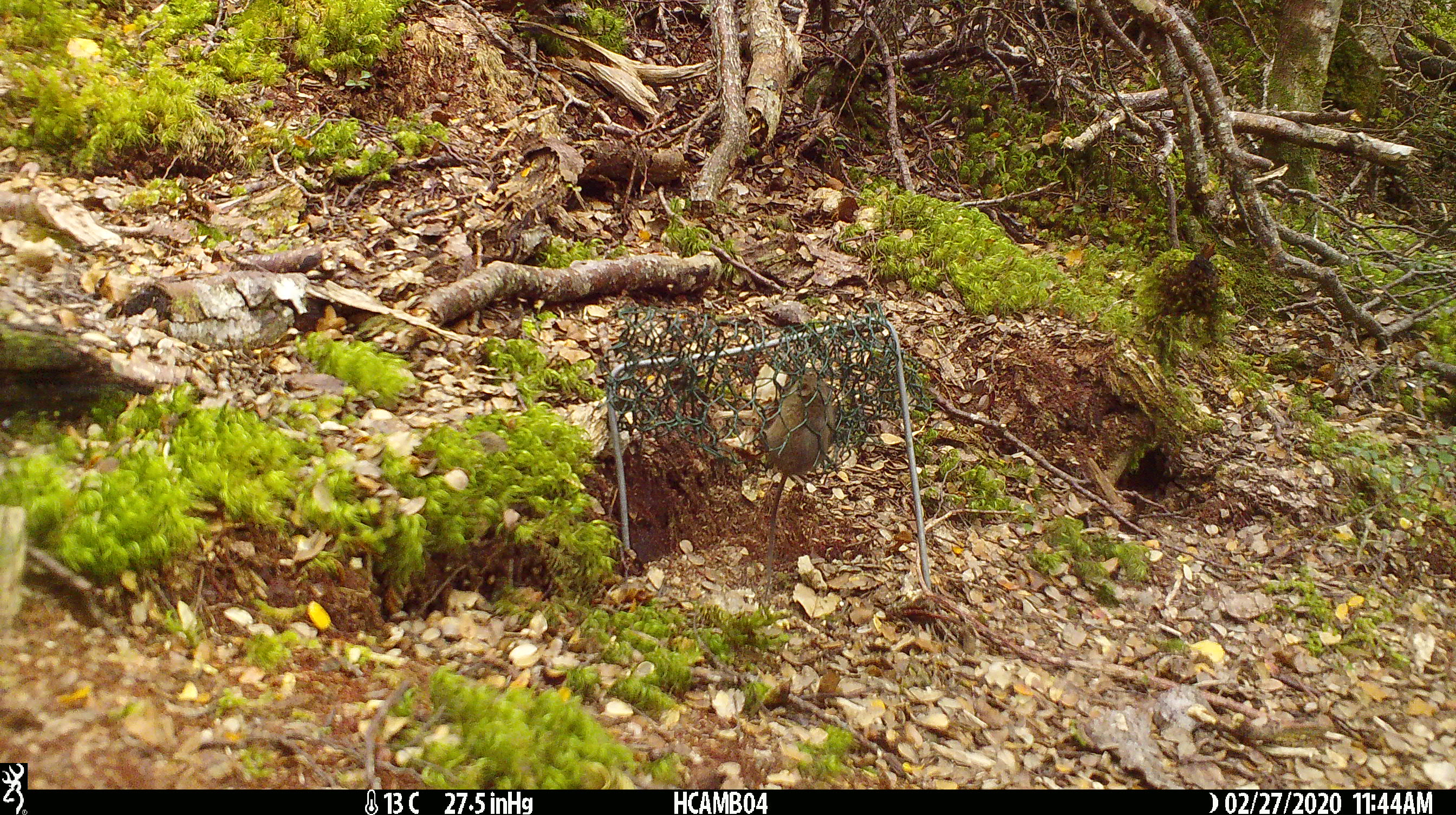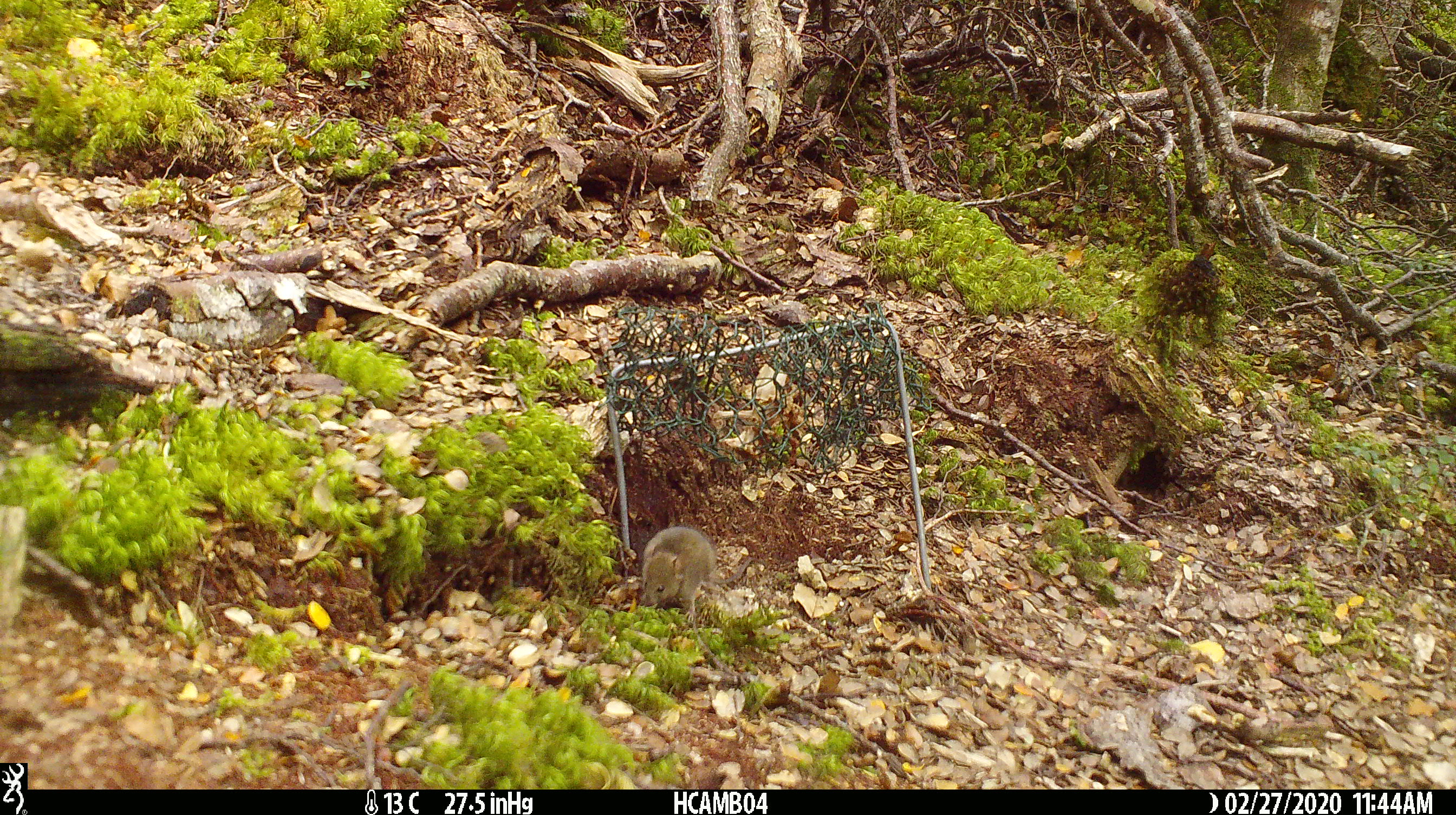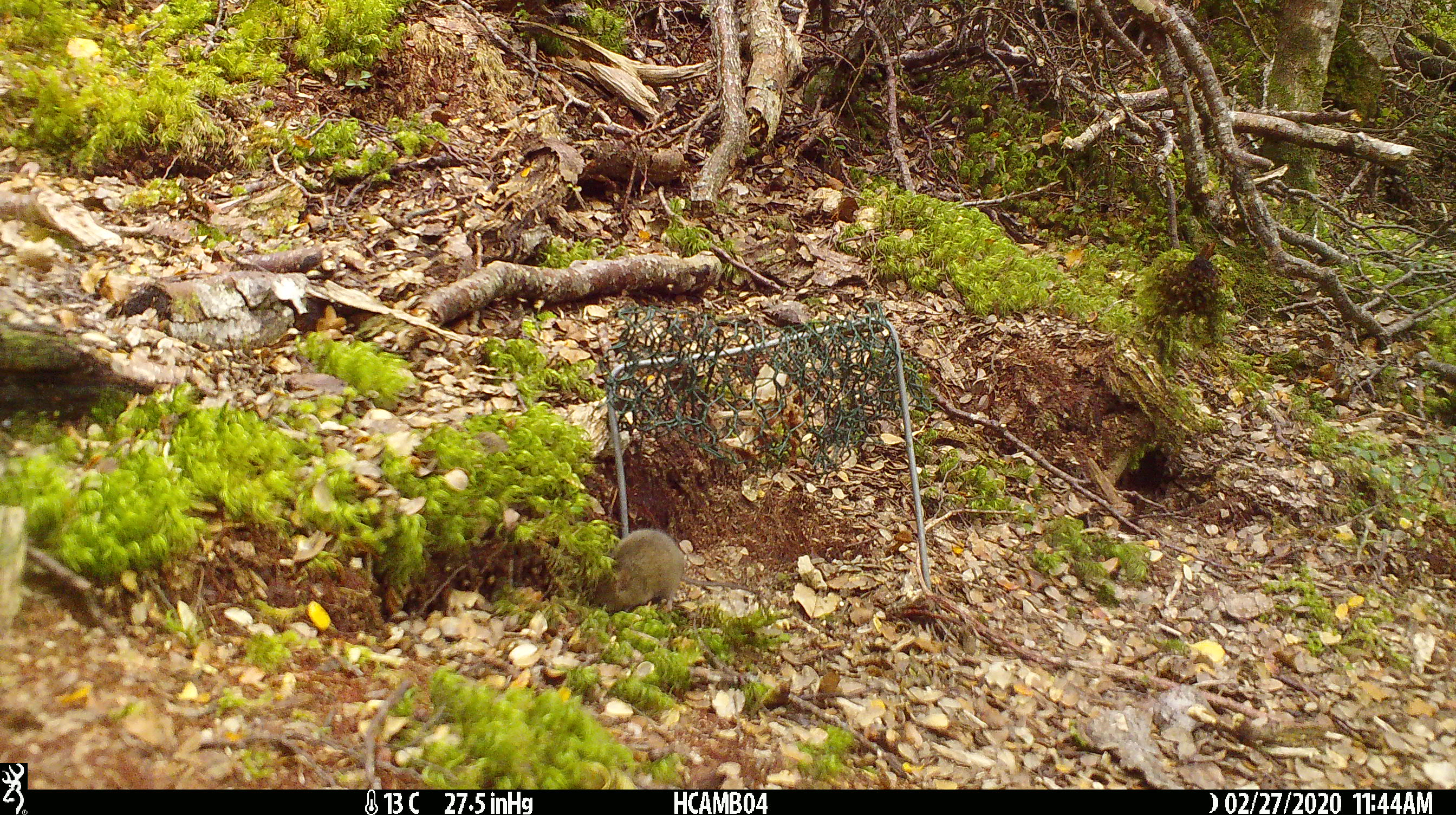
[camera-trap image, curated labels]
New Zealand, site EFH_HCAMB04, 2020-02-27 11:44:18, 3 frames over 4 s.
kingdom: Animalia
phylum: Chordata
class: Mammalia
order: Rodentia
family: Muridae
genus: Mus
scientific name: Mus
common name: mouse